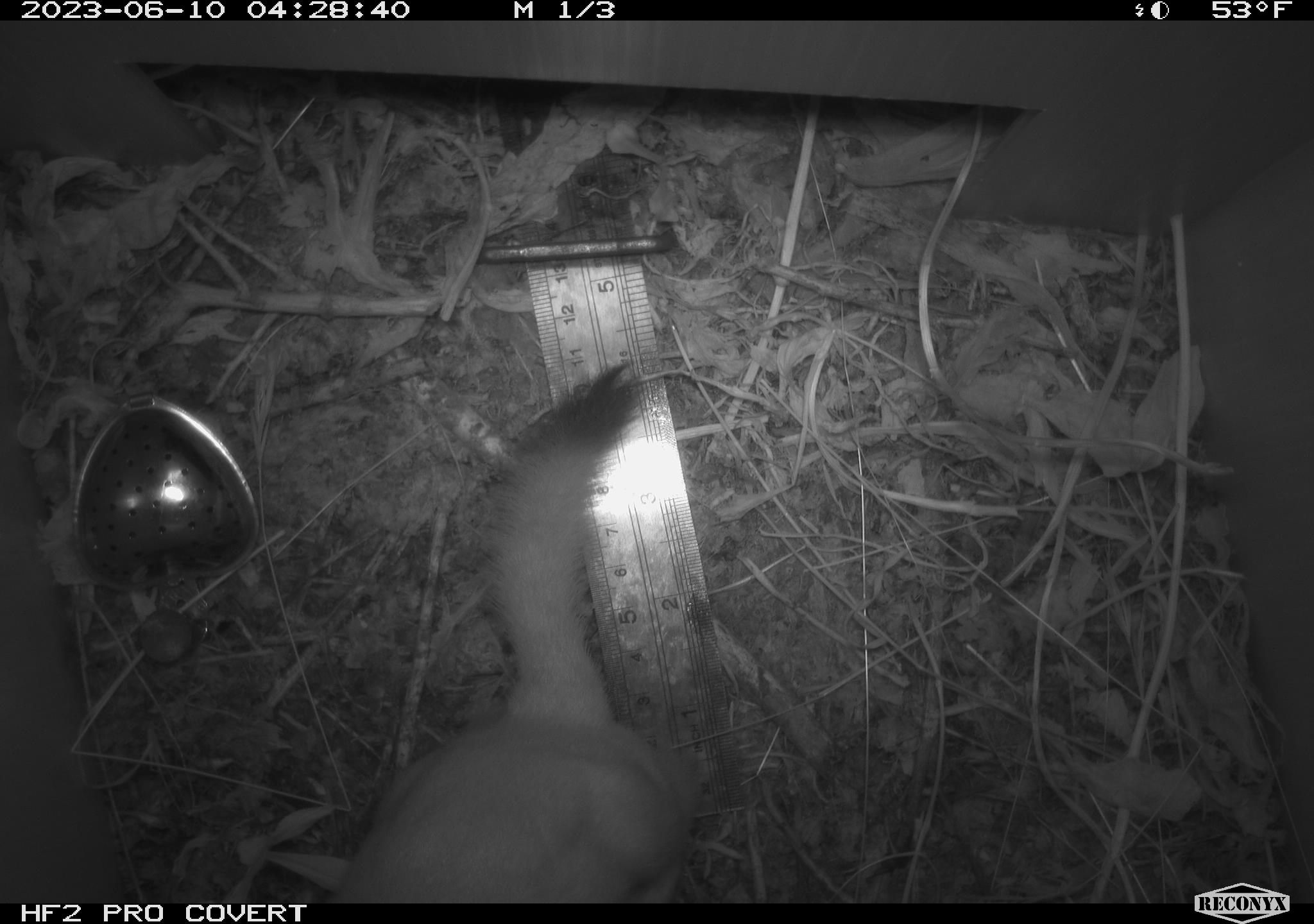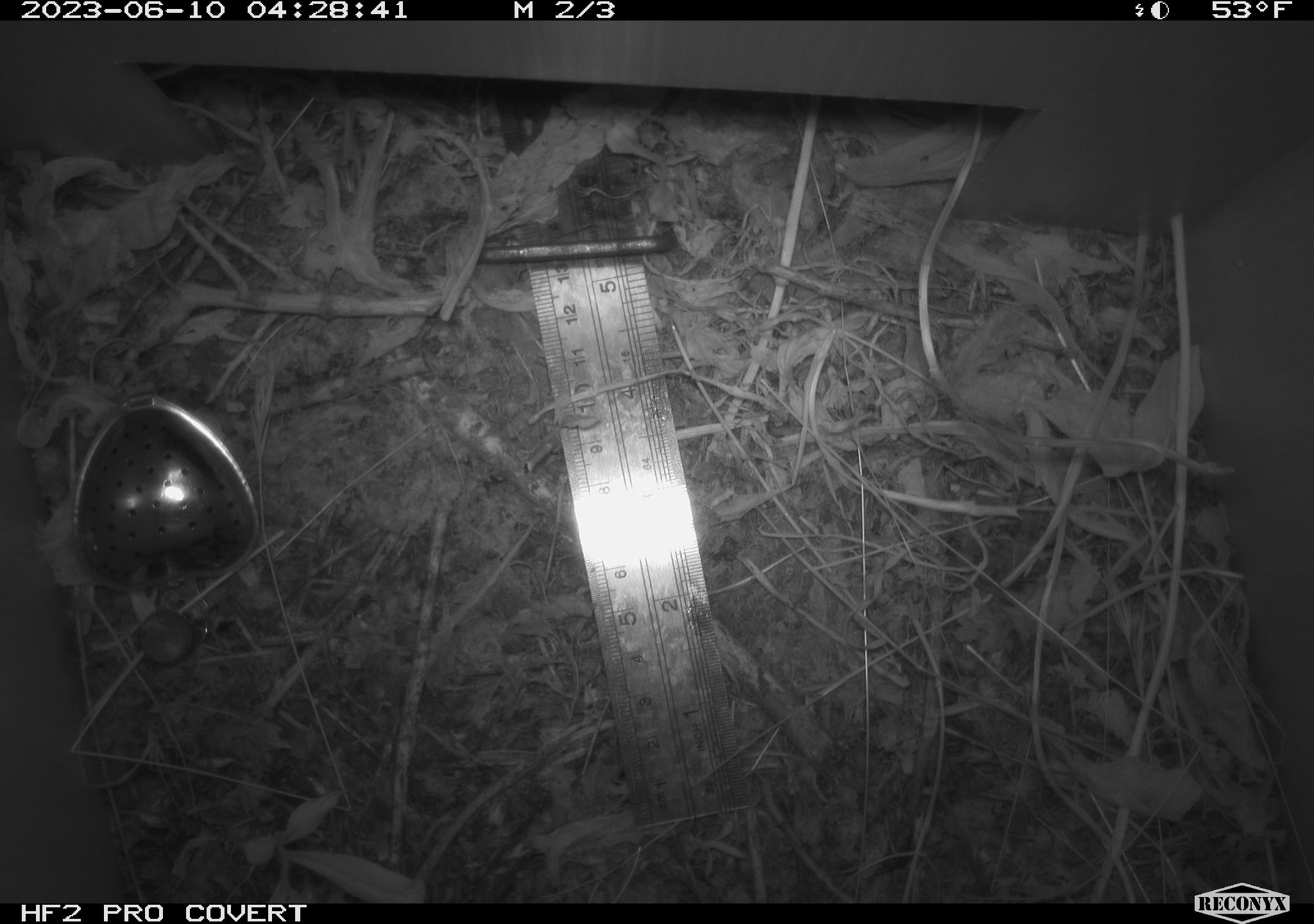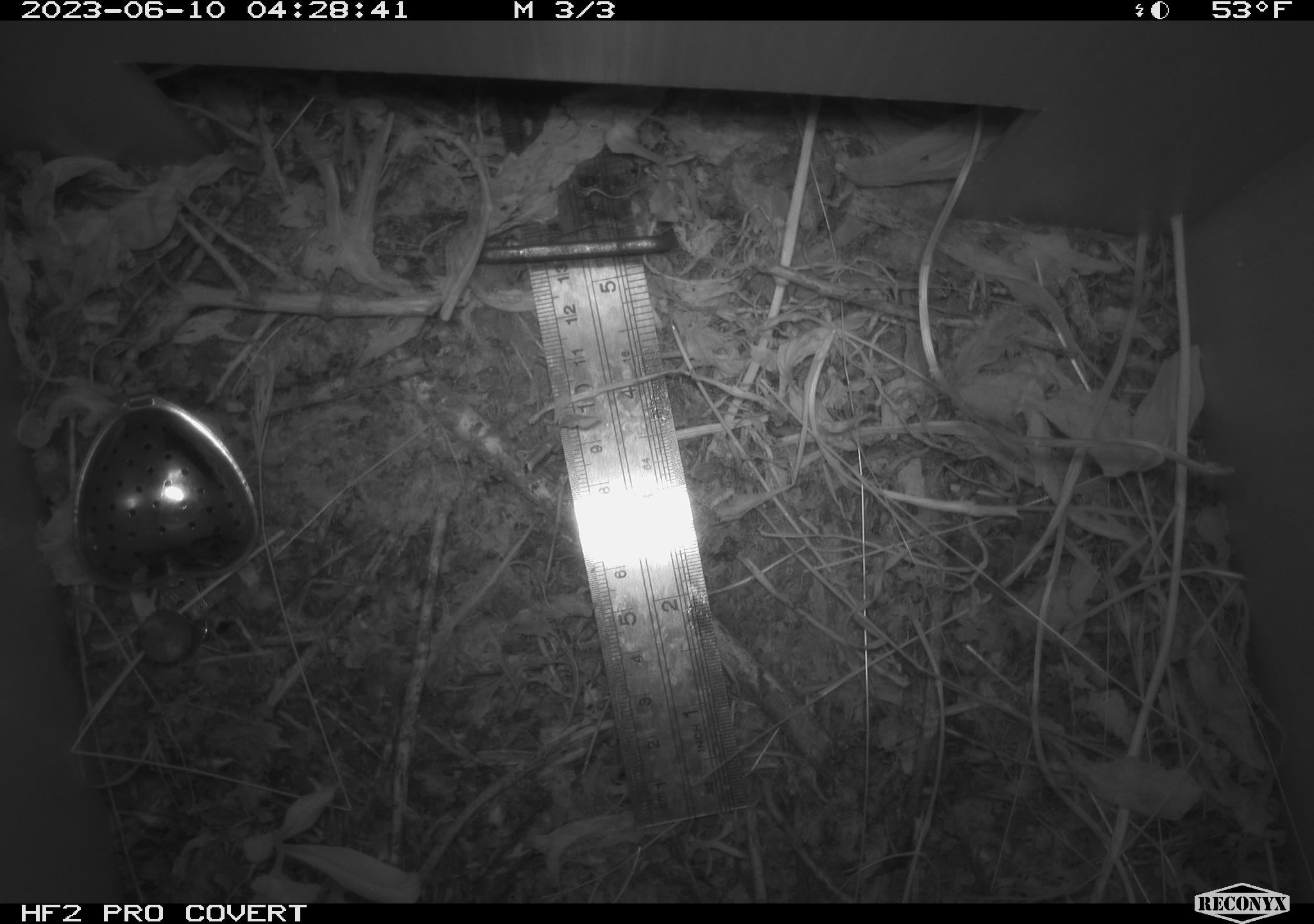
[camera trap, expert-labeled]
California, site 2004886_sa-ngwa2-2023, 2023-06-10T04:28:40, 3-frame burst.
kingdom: Animalia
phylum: Chordata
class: Mammalia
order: Carnivora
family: Mustelidae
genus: Neogale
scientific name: Neogale frenata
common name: long-tailed weasel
Long-tailed weasel (Neogale frenata).